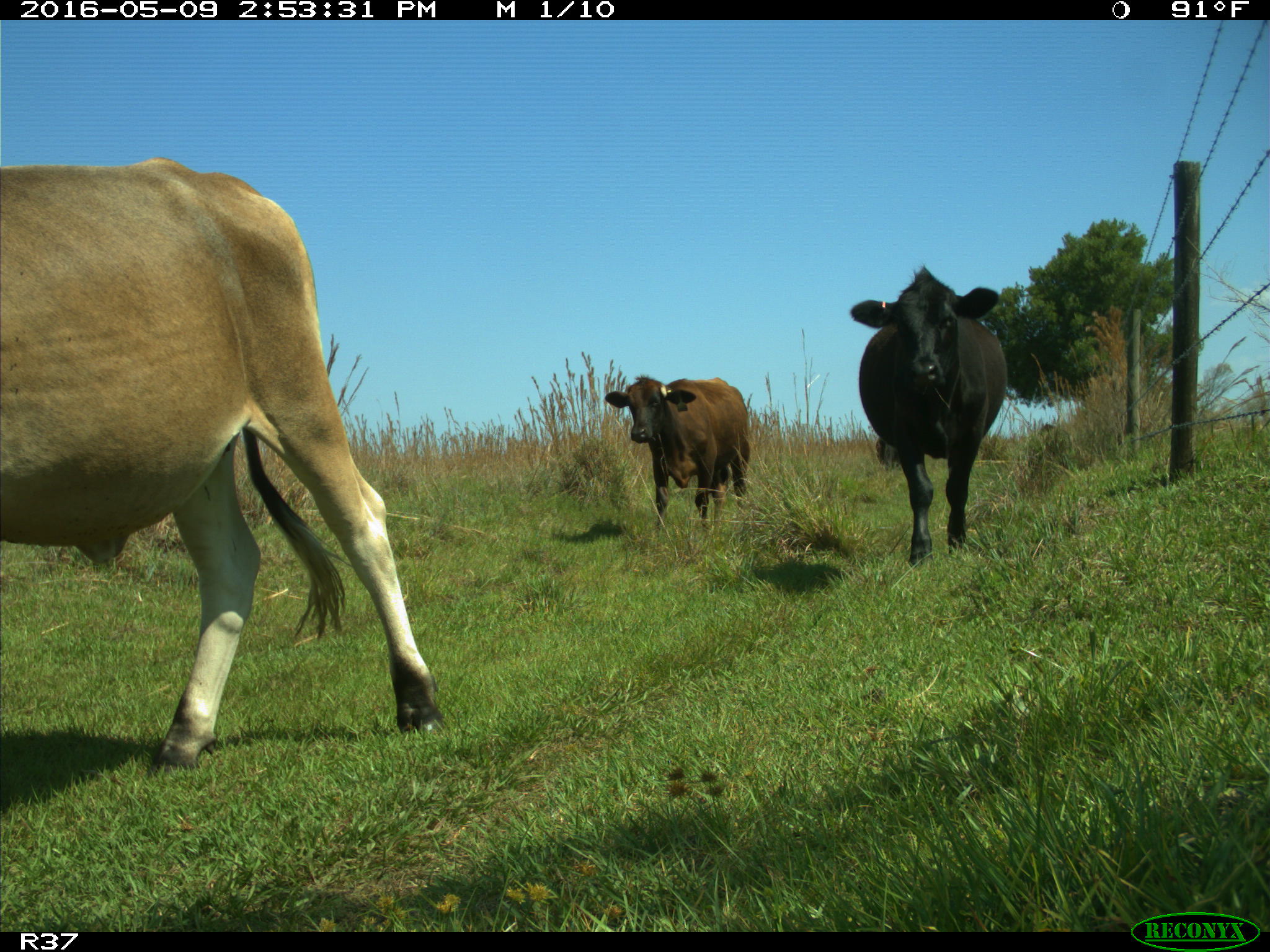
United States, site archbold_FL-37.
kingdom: Animalia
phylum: Chordata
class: Mammalia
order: Artiodactyla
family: Bovidae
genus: Bos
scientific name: Bos taurus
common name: domestic cow